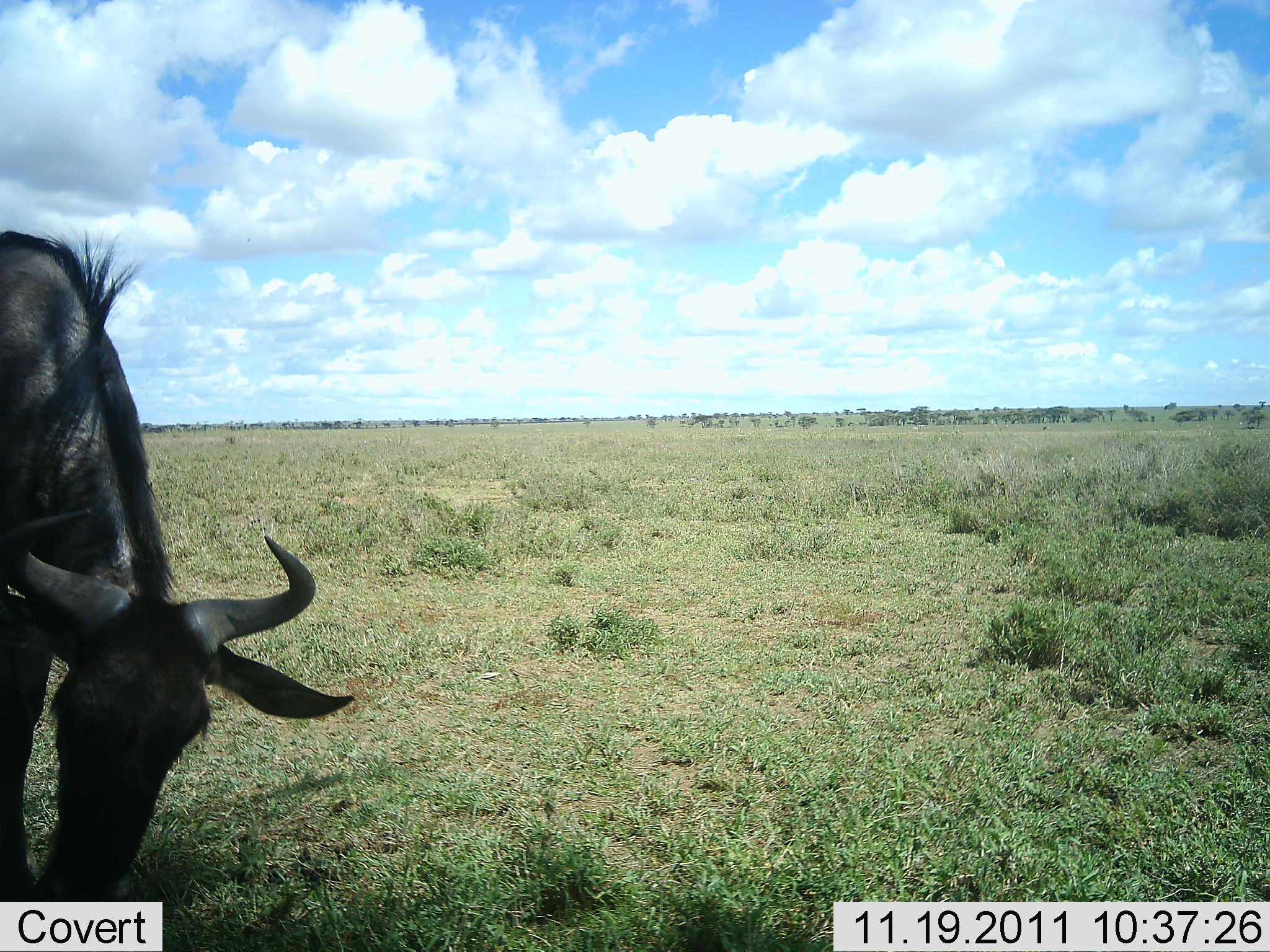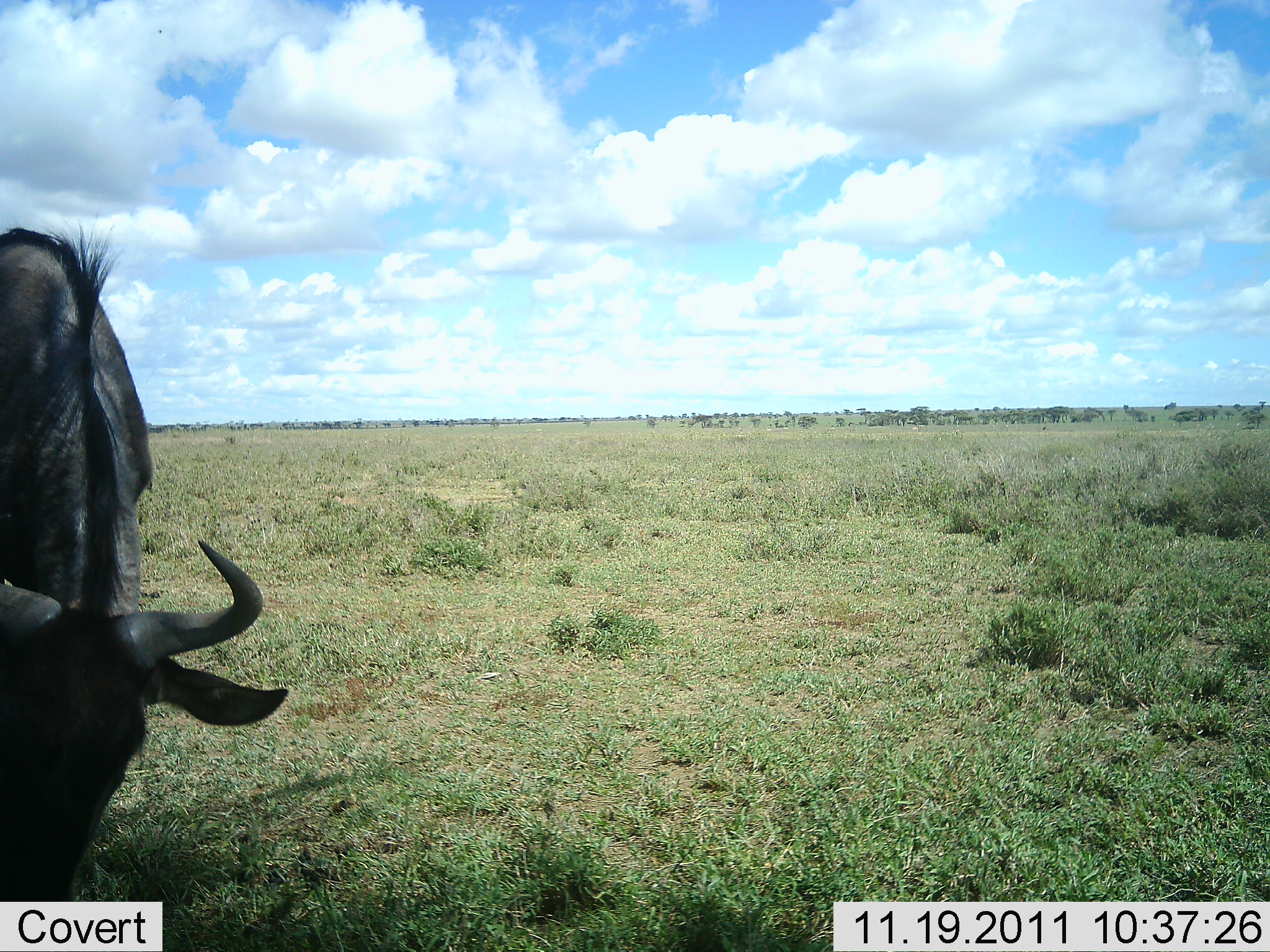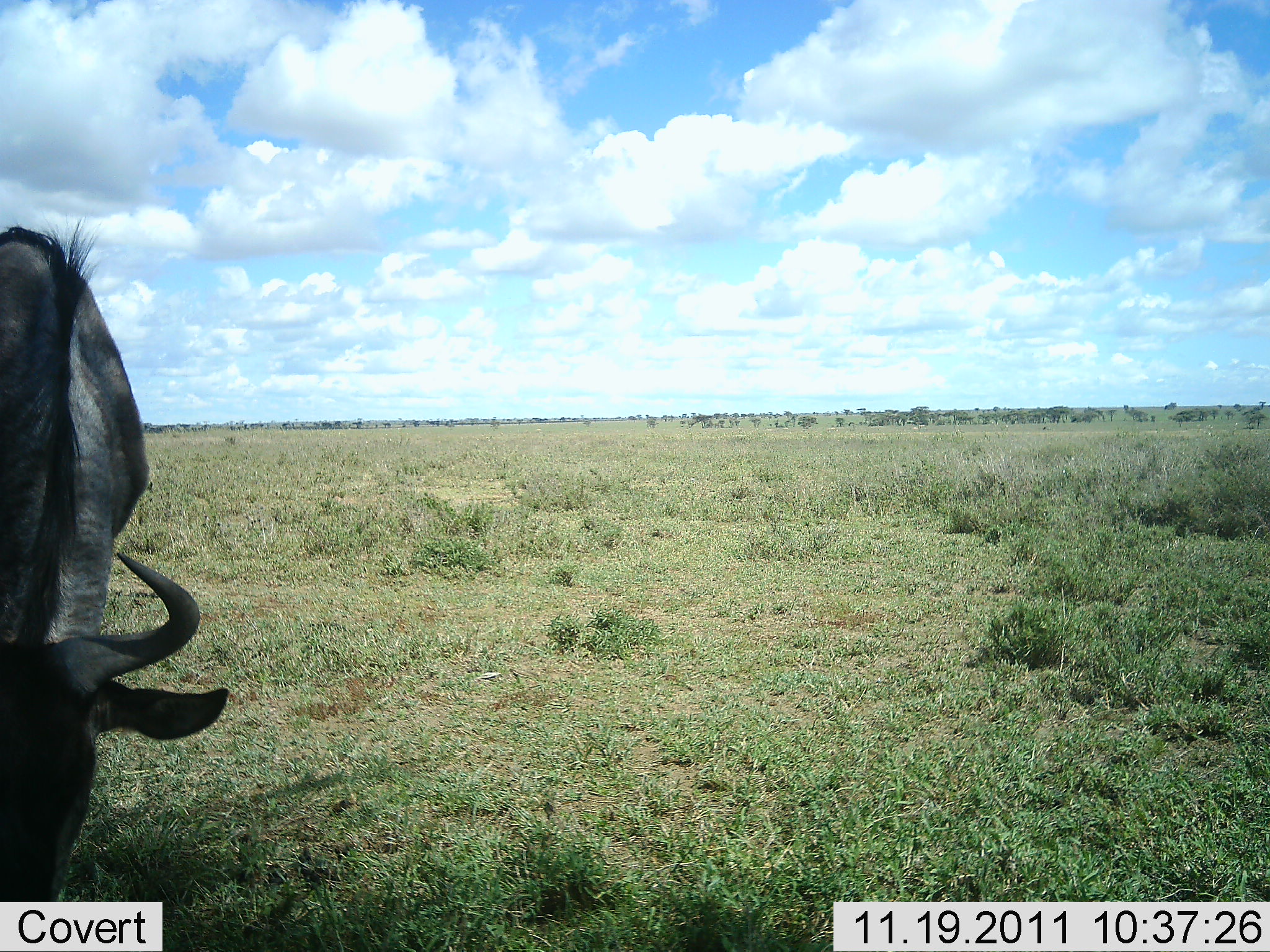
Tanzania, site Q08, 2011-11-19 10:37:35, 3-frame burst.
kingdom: Animalia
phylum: Chordata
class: Mammalia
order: Artiodactyla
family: Bovidae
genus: Connochaetes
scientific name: Connochaetes taurinus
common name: blue wildebeest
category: wildebeest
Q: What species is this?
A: Wildebeest (blue wildebeest) (Connochaetes taurinus).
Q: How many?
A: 1.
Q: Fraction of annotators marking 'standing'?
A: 23%.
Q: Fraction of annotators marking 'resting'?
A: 0%.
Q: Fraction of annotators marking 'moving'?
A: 0%.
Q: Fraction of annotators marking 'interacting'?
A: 0%.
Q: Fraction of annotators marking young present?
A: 0%.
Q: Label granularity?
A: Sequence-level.